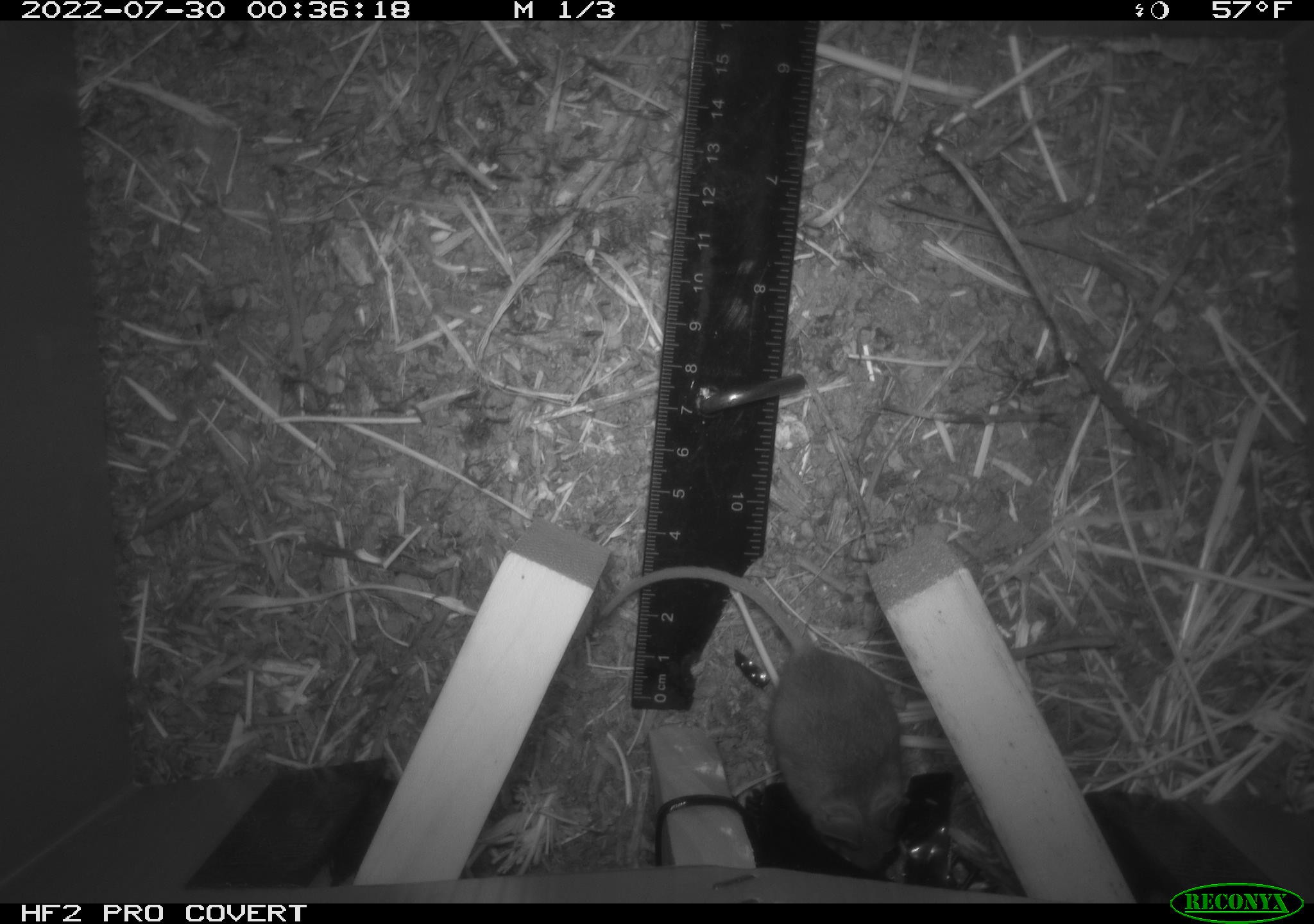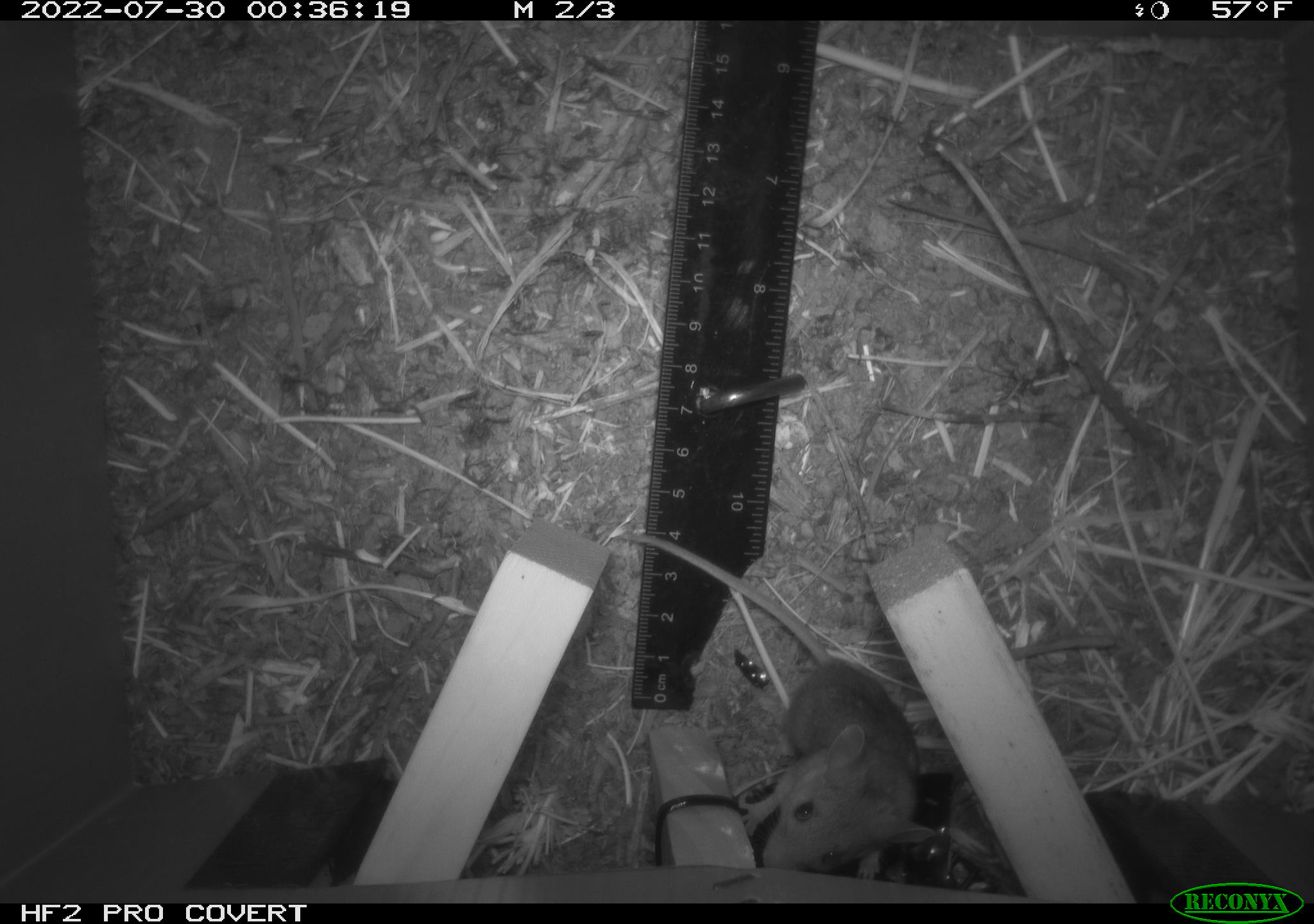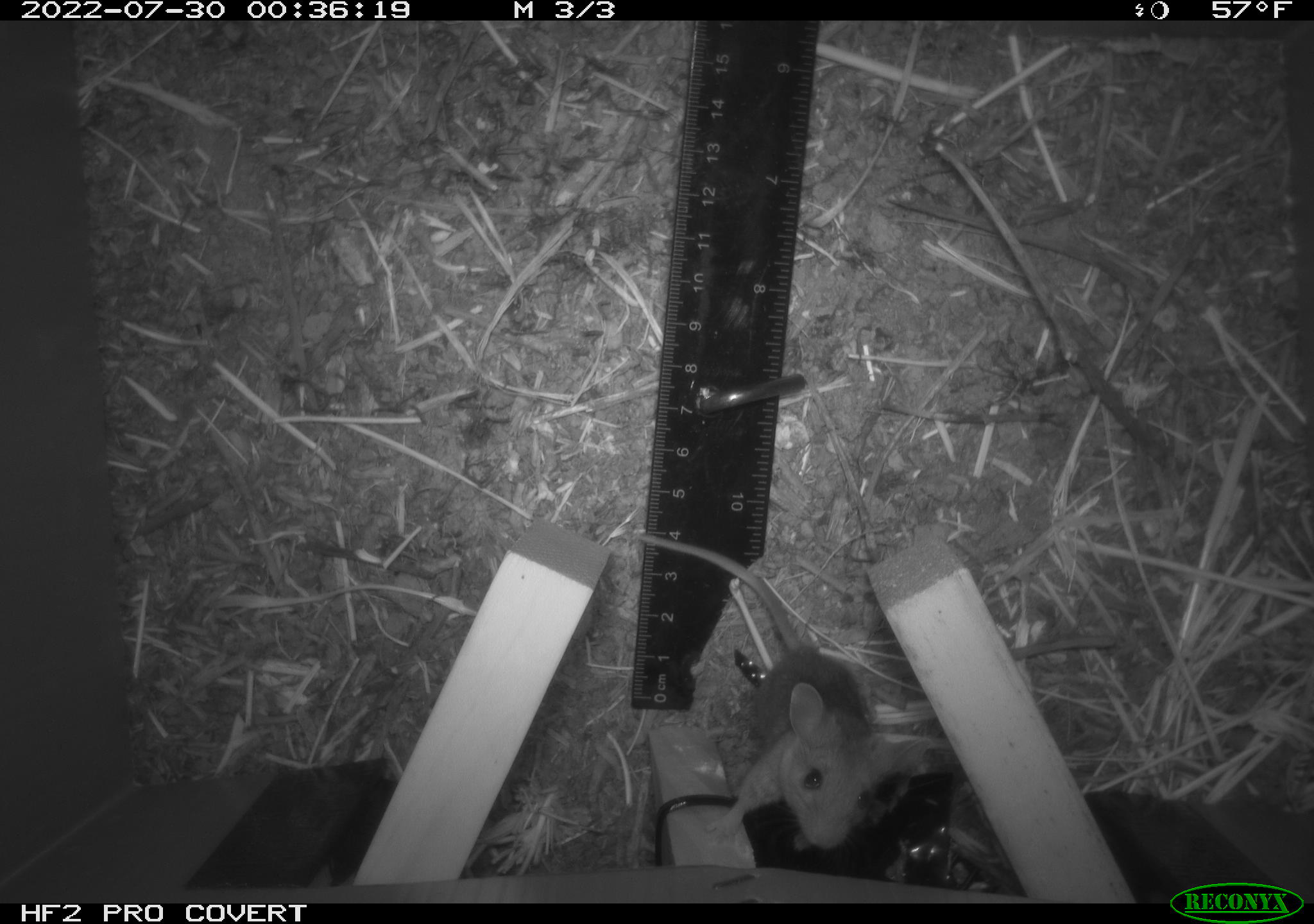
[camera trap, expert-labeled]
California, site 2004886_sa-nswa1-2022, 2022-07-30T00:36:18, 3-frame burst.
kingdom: Animalia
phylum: Chordata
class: Mammalia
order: Rodentia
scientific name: Rodentia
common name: mouse species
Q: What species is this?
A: Mouse species (Rodentia).